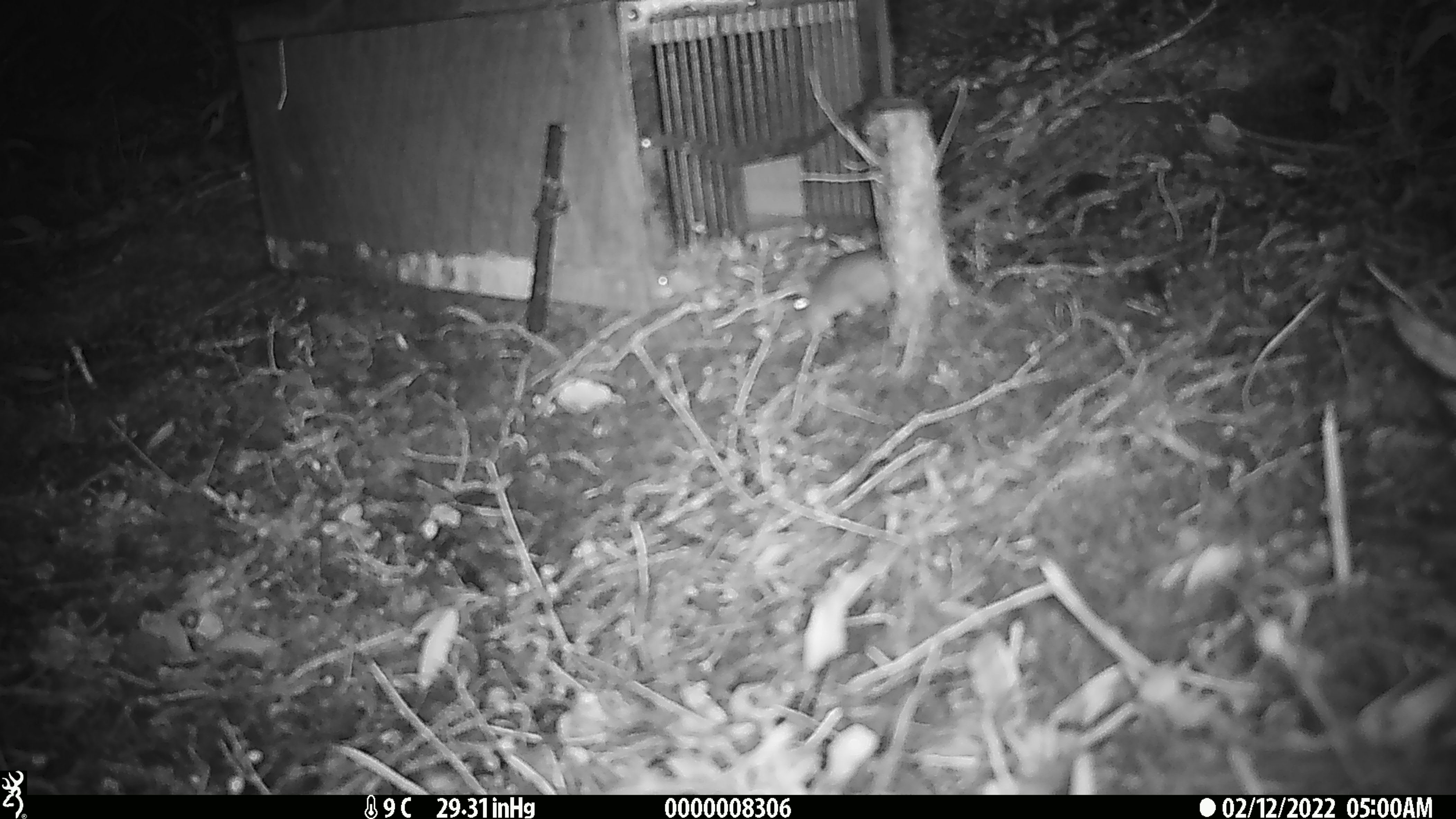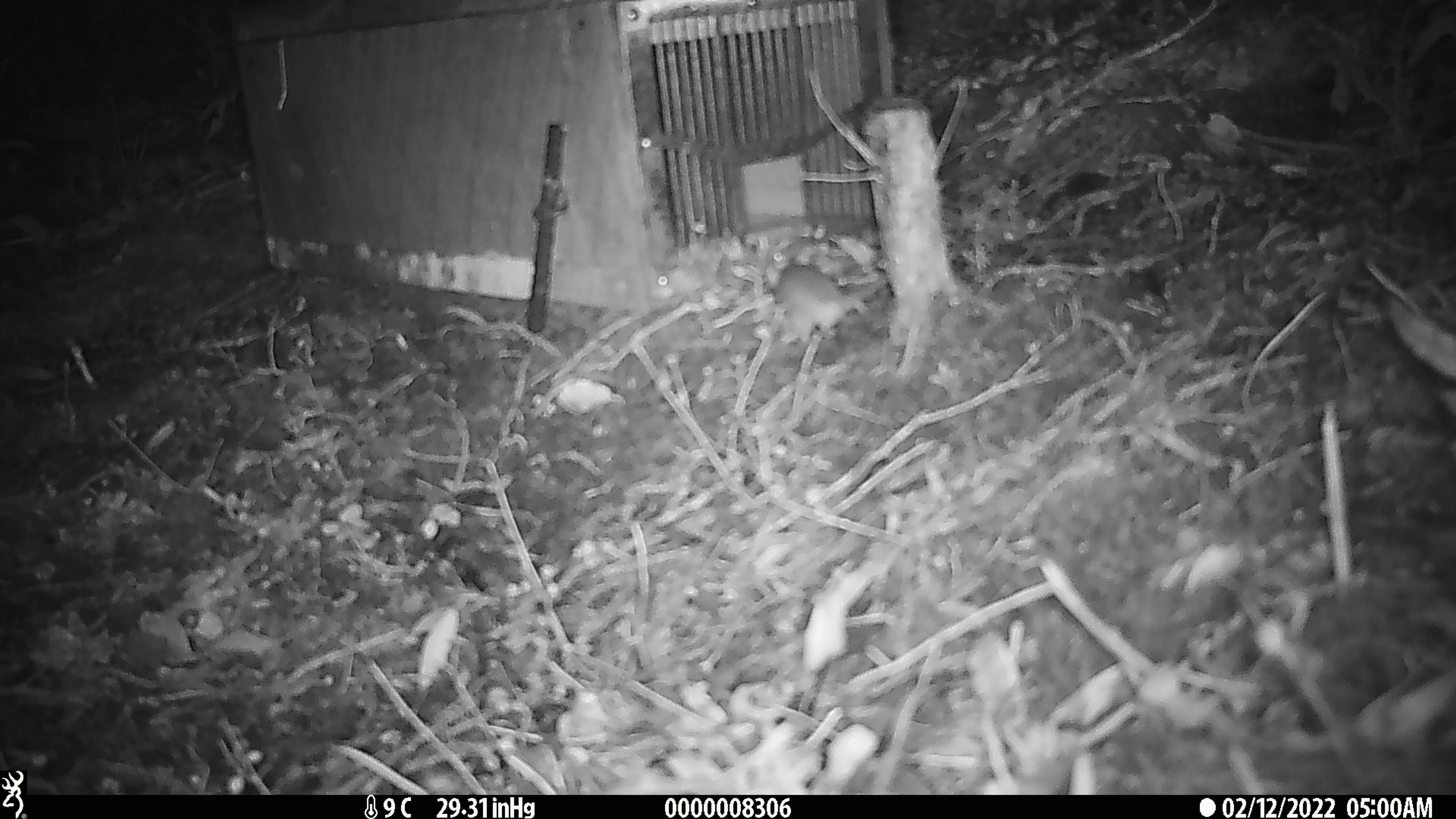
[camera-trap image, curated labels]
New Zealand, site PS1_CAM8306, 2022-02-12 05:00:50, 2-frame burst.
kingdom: Animalia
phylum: Chordata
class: Mammalia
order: Rodentia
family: Muridae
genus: Mus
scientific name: Mus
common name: mouse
Mouse (Mus).